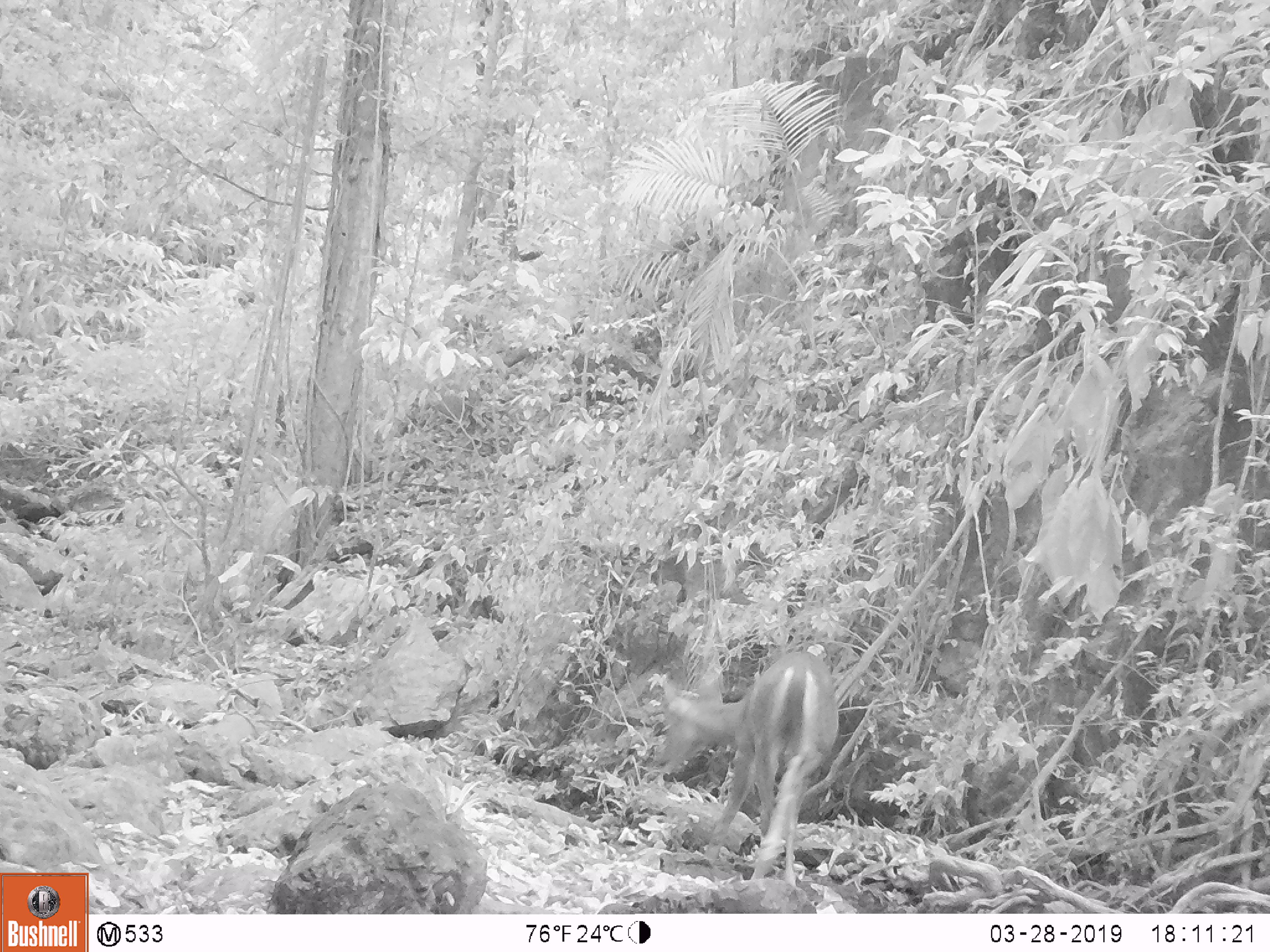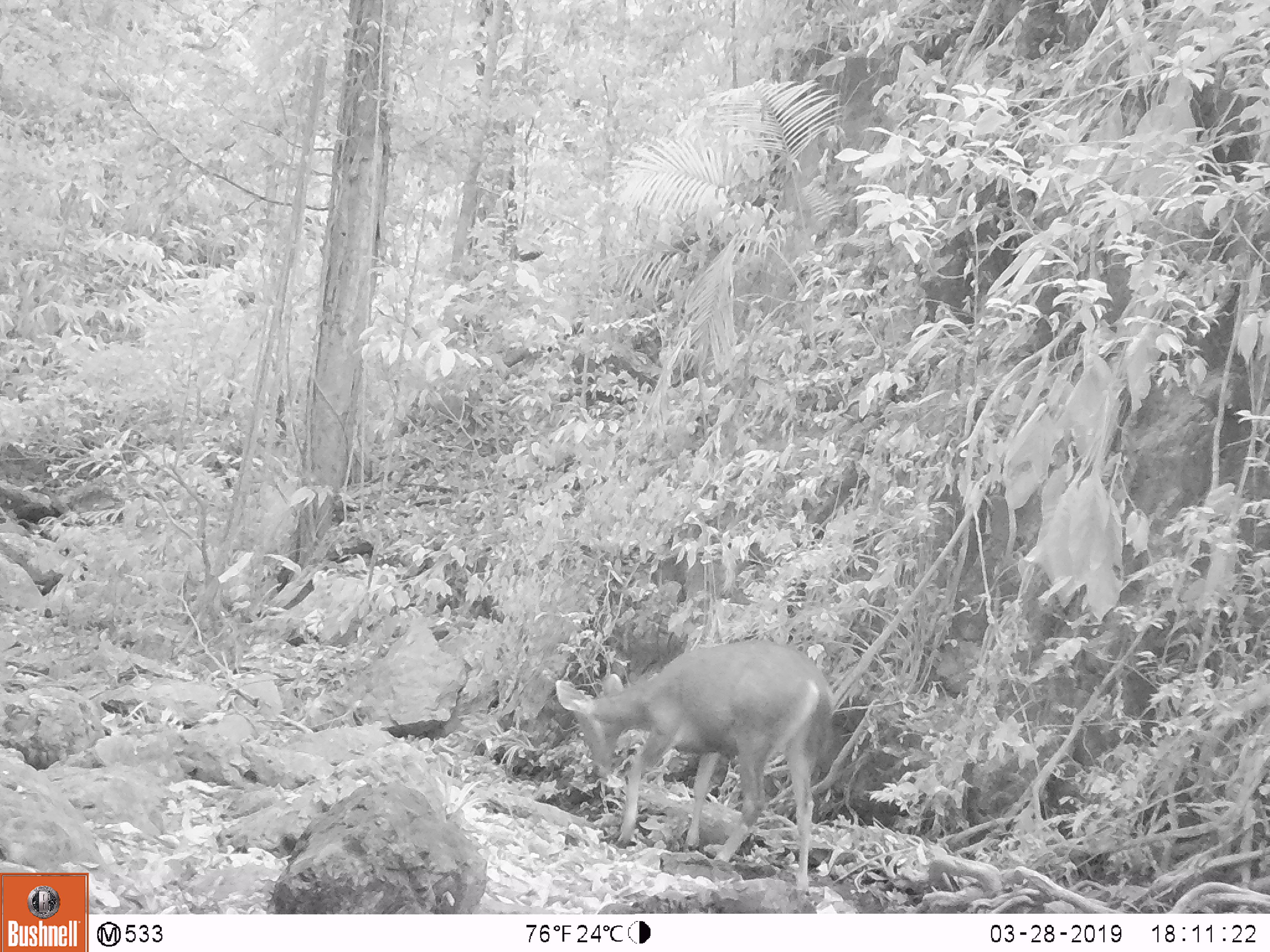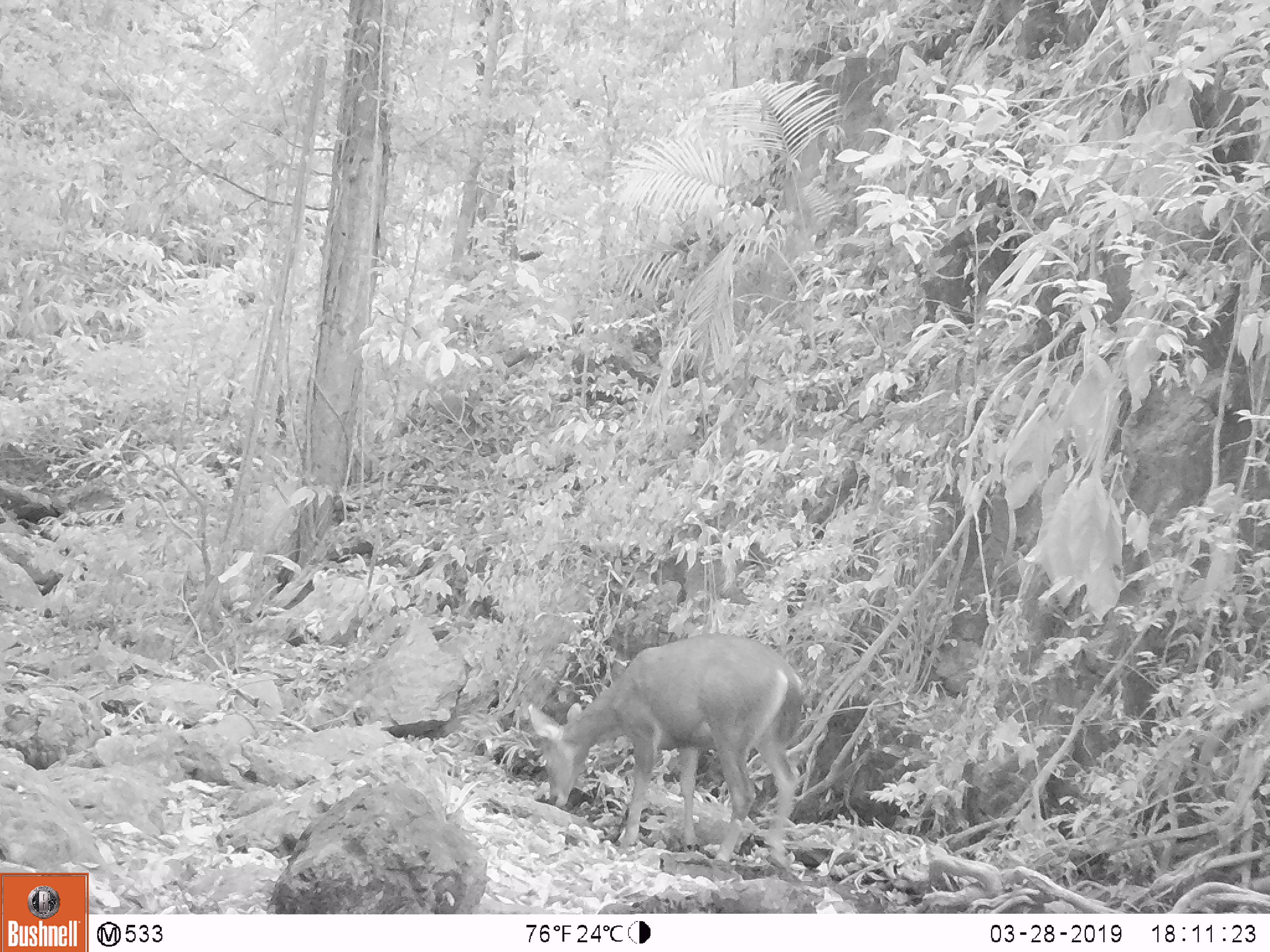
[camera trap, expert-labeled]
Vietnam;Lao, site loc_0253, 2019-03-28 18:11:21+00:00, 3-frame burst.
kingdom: Animalia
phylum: Chordata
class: Mammalia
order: Artiodactyla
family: Cervidae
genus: Rusa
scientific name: Rusa unicolor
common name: sambar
Sambar (Rusa unicolor). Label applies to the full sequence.